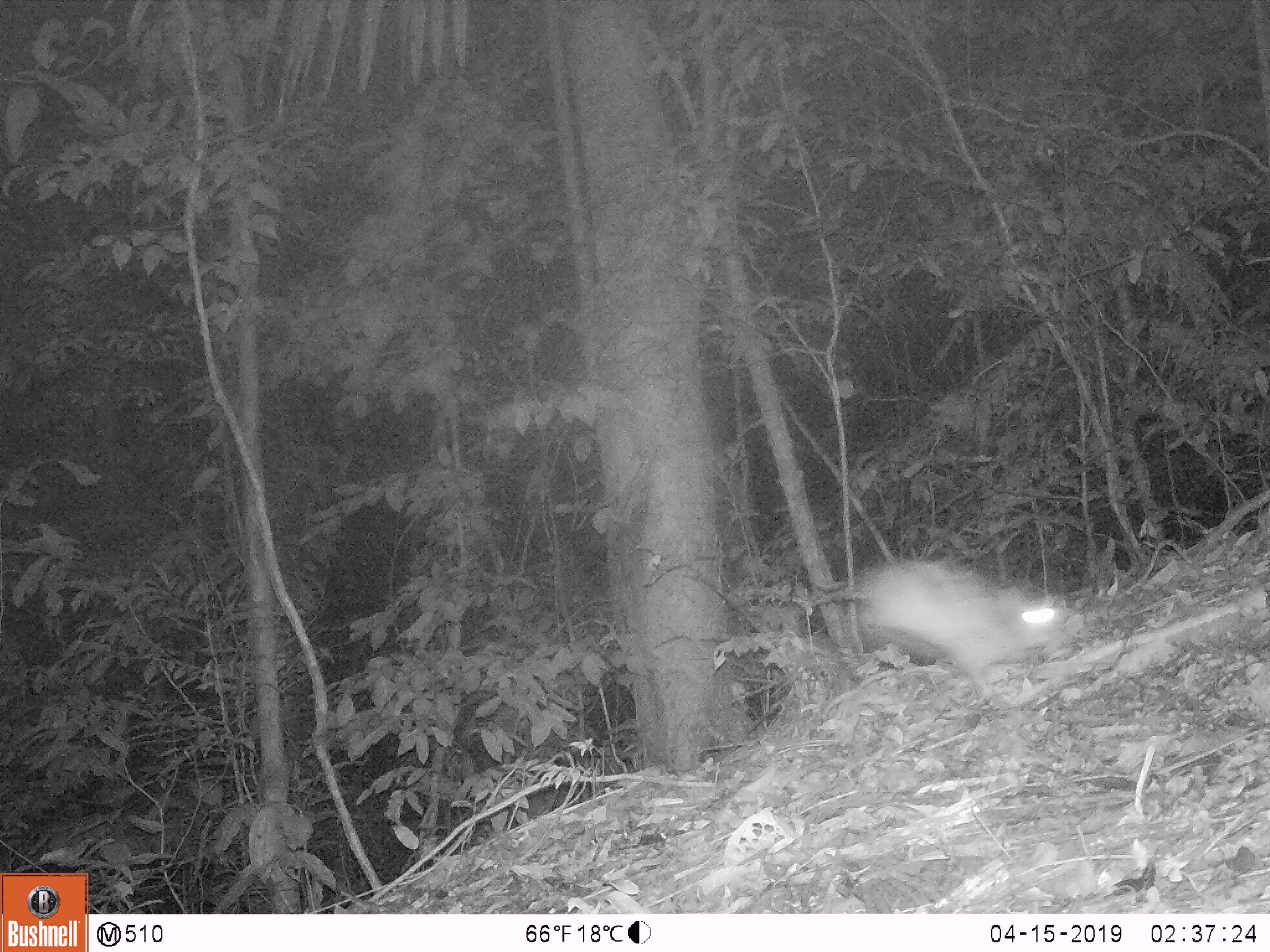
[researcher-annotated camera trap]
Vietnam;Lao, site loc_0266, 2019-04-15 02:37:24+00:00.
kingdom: Animalia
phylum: Chordata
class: Mammalia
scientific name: Mammalia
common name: mammal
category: unidentified small mammal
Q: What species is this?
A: Unidentified small mammal (mammal) (Mammalia).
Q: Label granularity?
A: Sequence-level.